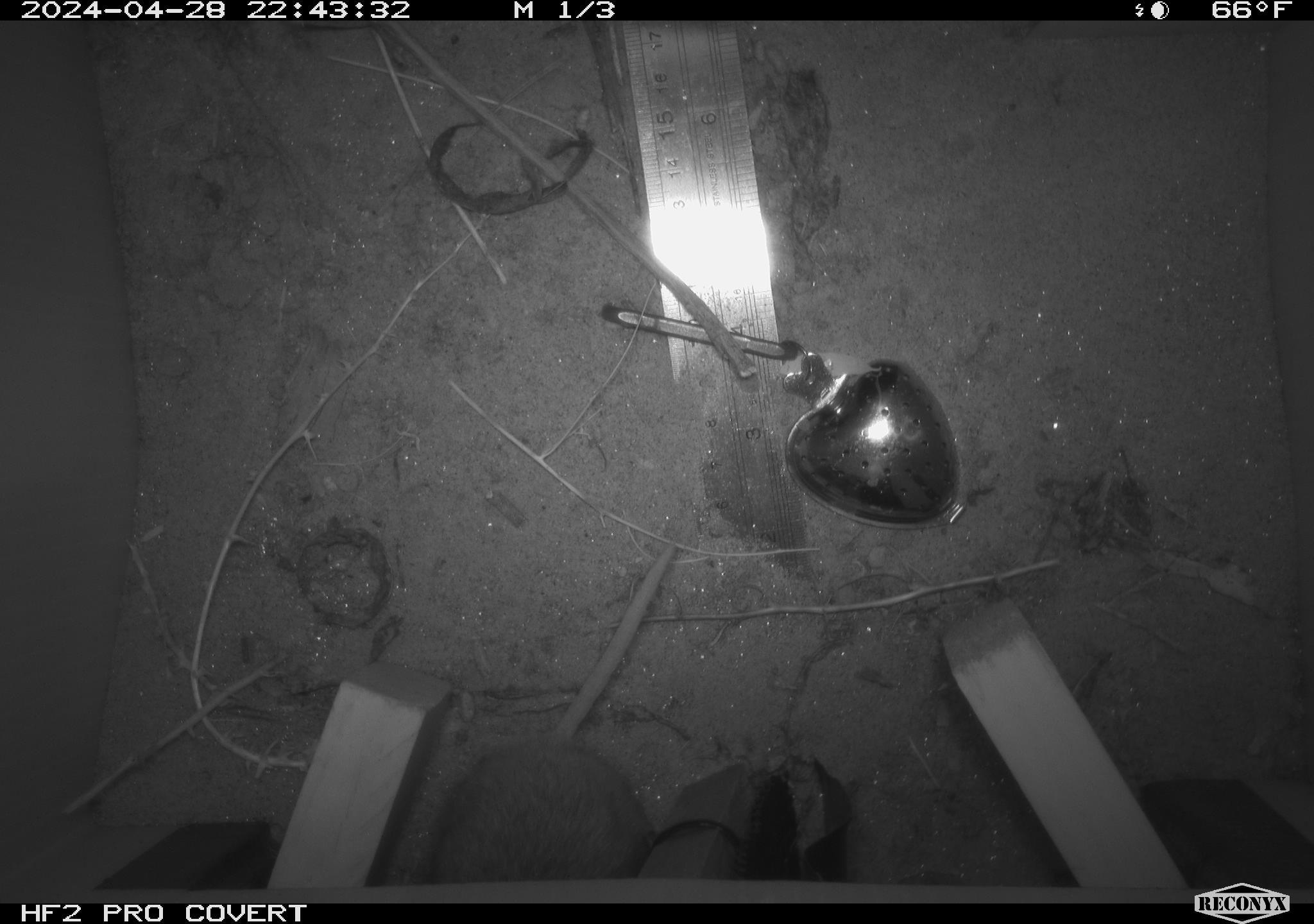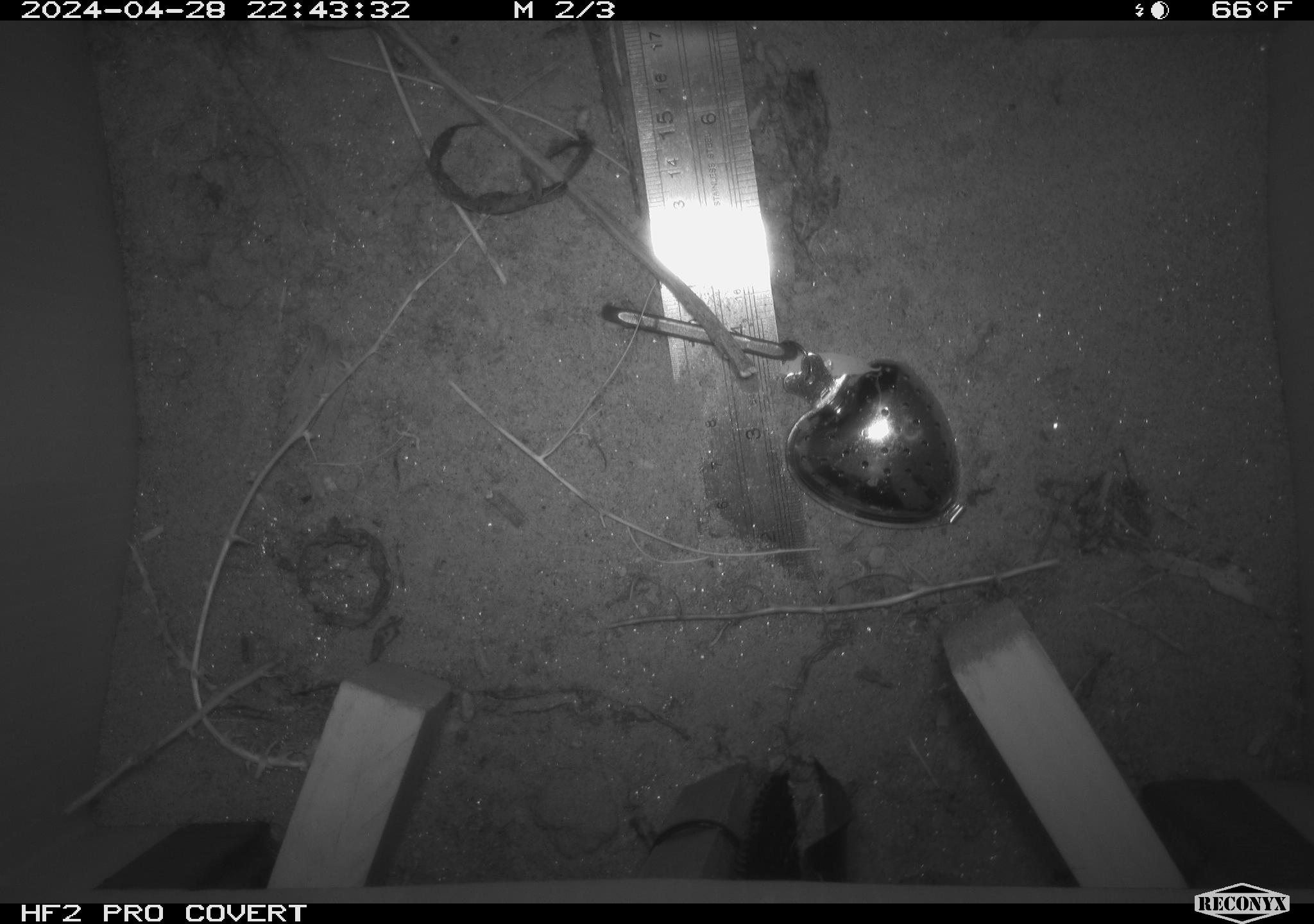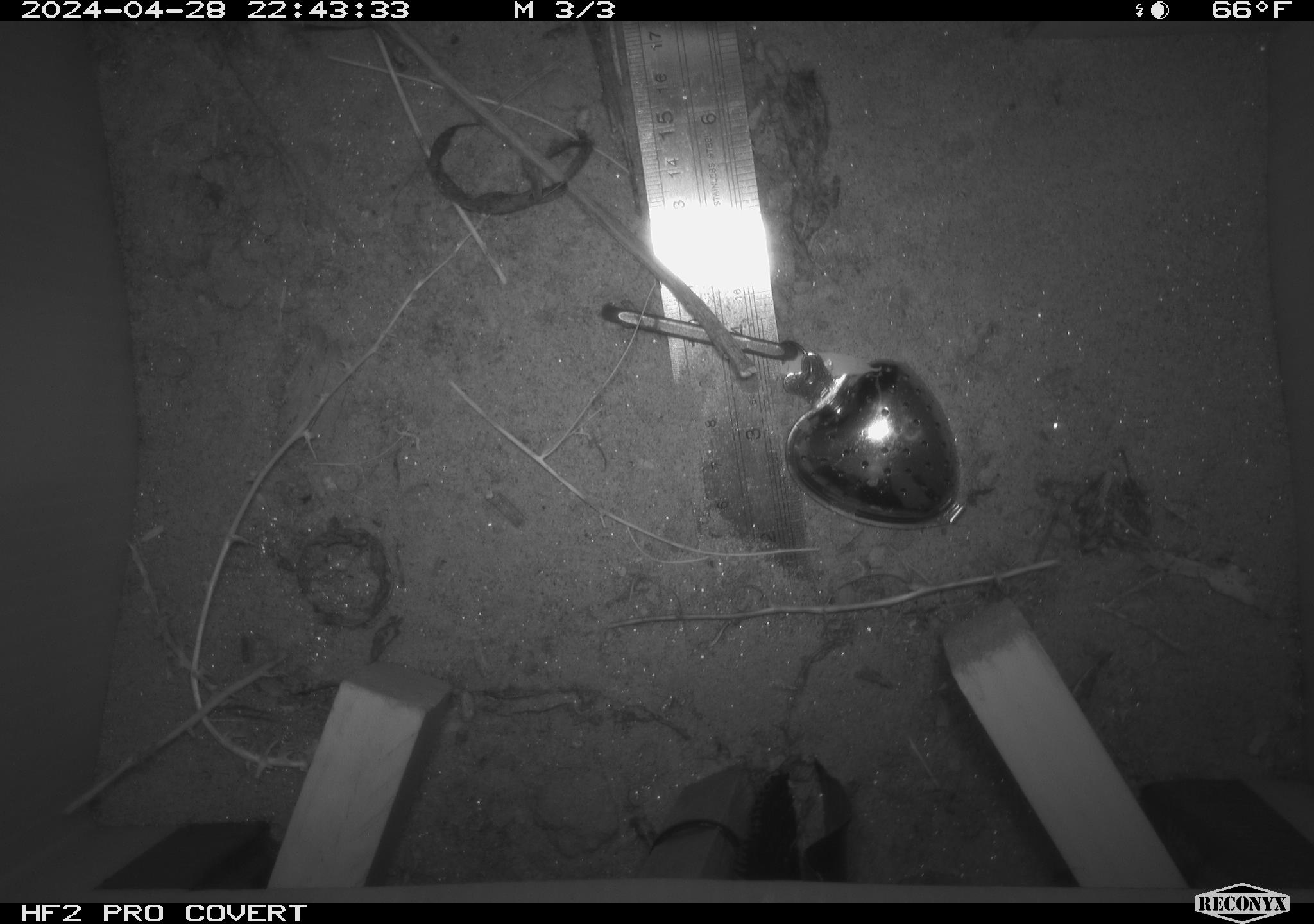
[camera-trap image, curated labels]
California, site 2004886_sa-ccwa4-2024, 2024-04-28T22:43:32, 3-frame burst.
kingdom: Animalia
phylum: Chordata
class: Mammalia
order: Rodentia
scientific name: Rodentia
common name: woodrat or rat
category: woodrat or rat species